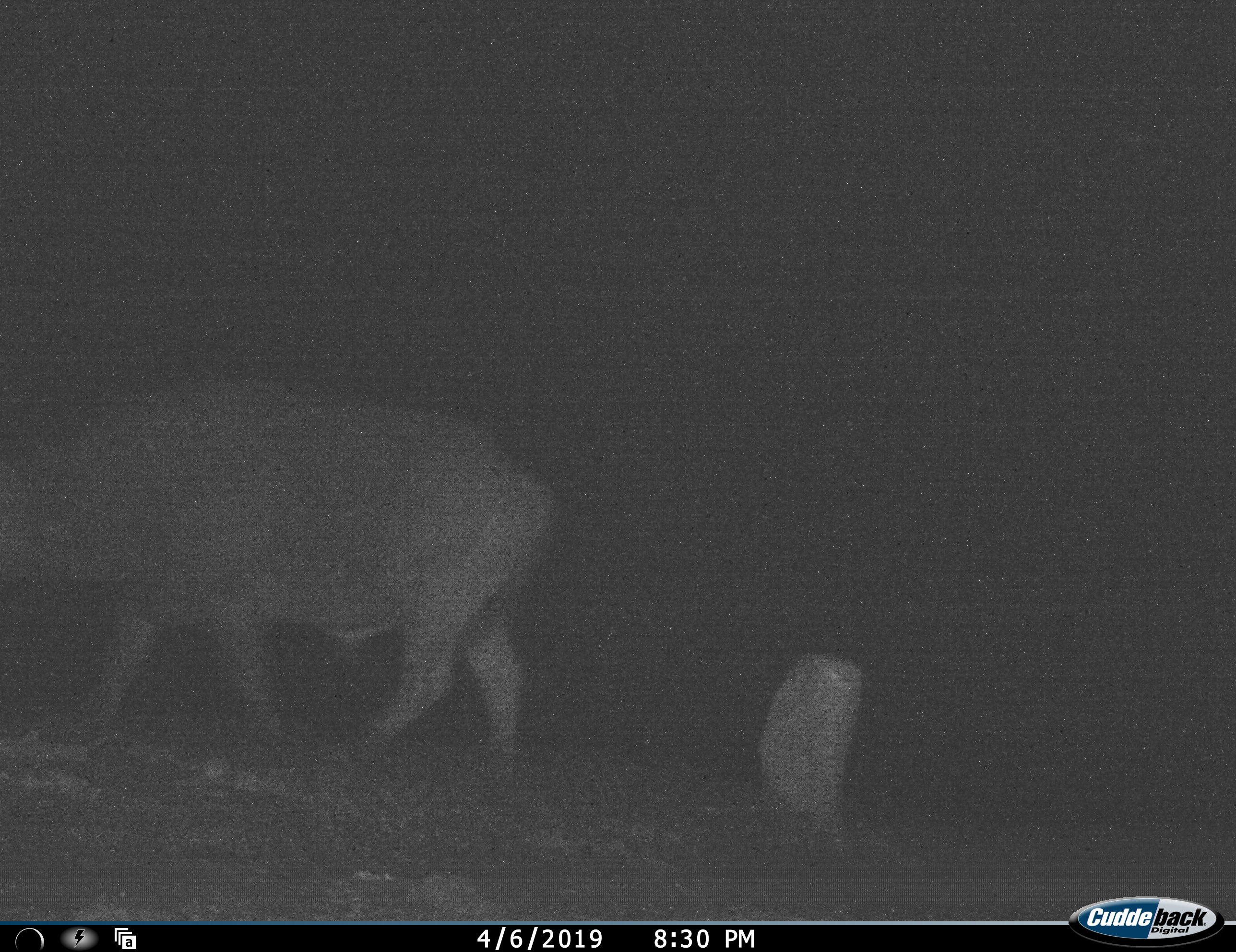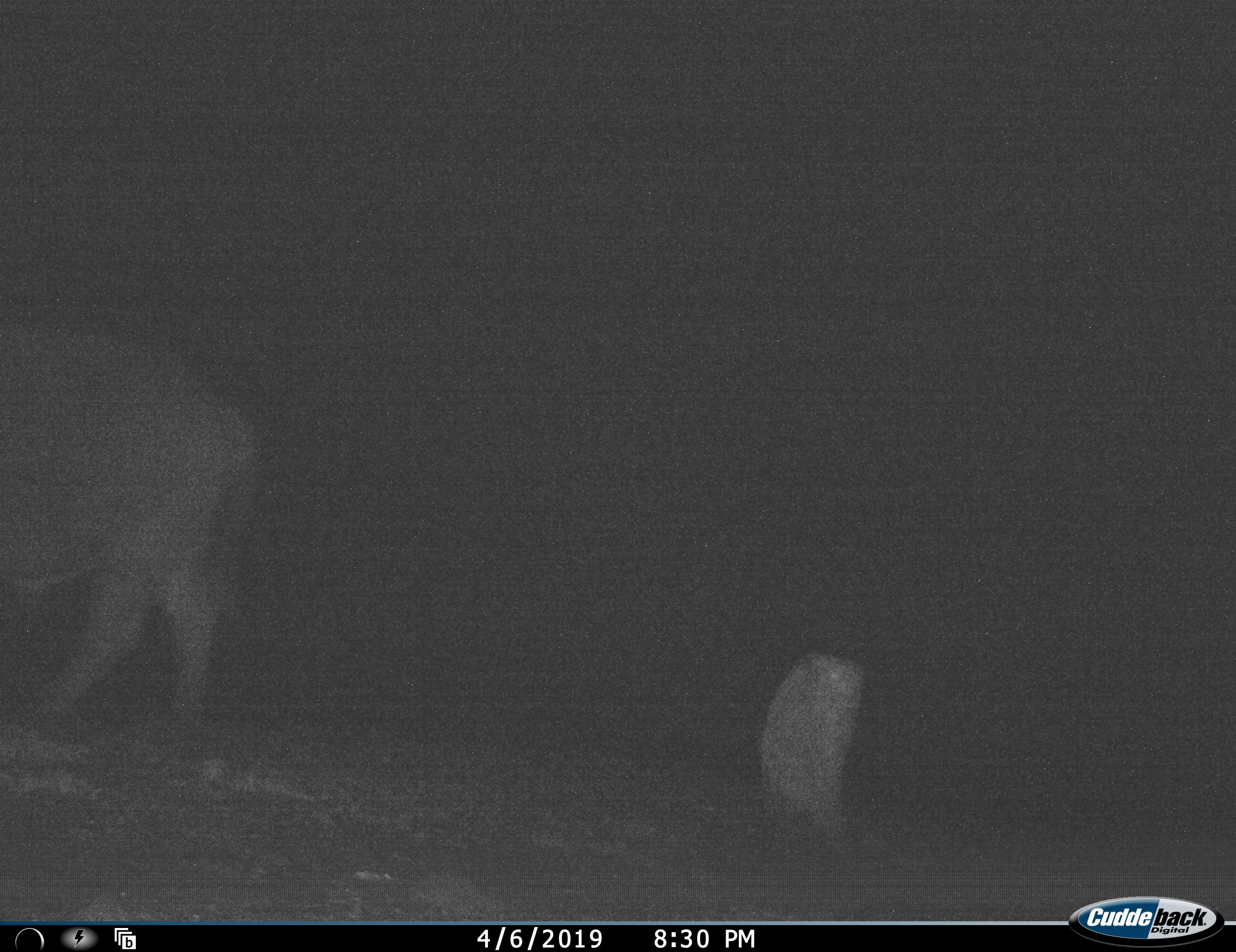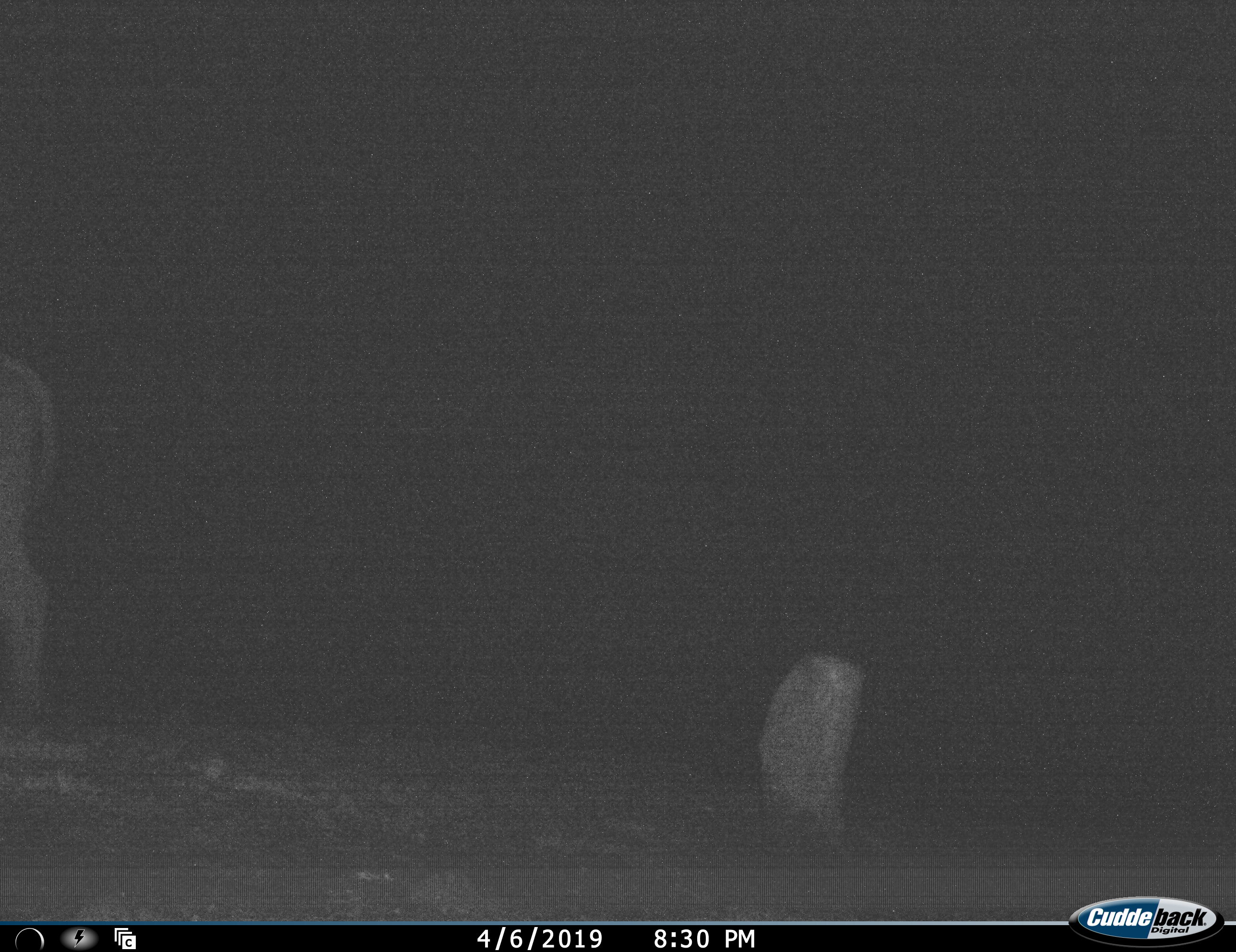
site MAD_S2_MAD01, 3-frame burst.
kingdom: Animalia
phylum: Chordata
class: Mammalia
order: Artiodactyla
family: Bovidae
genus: Syncerus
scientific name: Syncerus caffer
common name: african buffalo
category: buffalo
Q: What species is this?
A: Buffalo (african buffalo) (Syncerus caffer).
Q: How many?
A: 1.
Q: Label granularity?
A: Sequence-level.